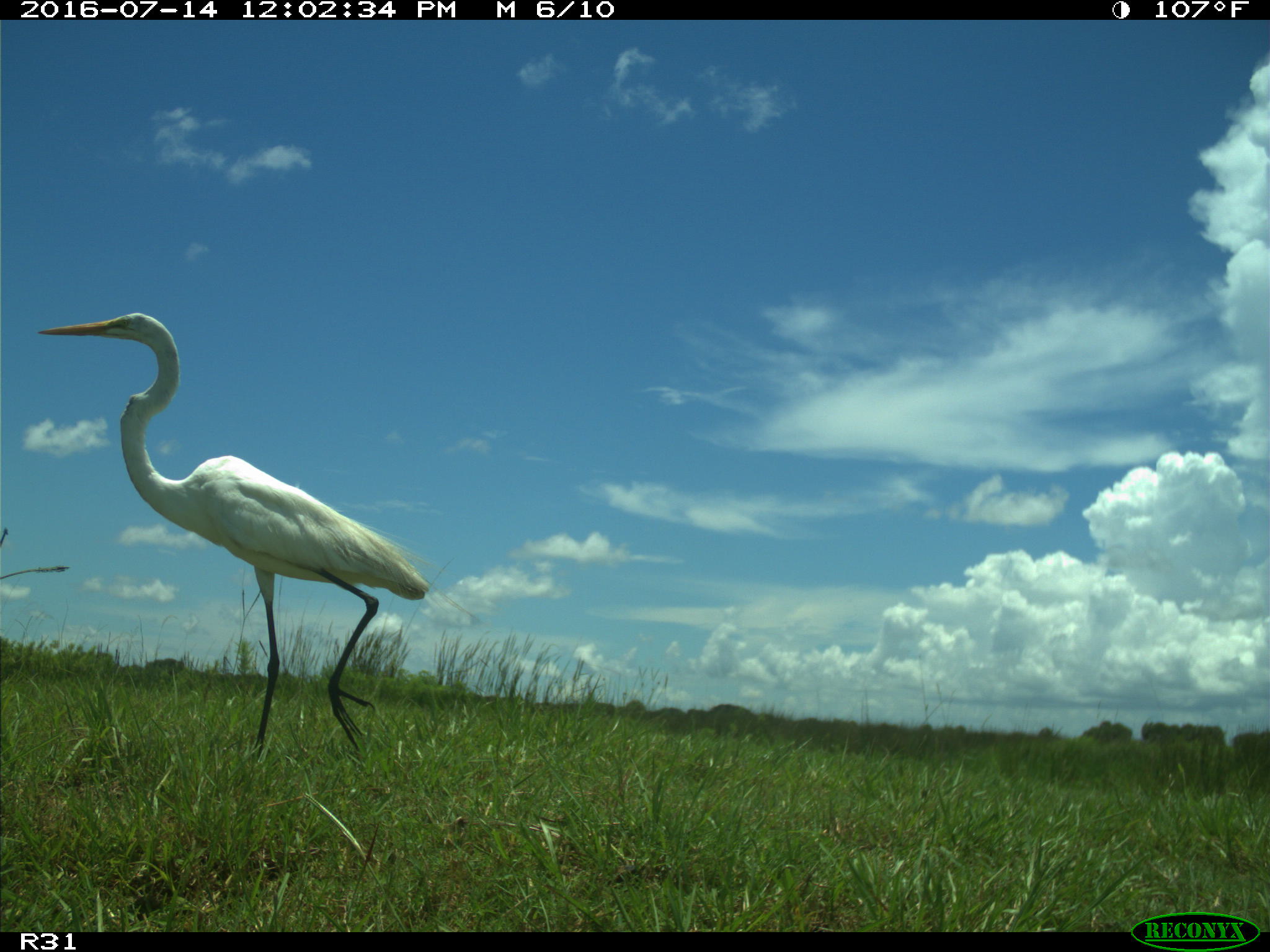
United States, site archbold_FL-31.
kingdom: Animalia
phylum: Chordata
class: Aves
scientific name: Aves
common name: birds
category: unidentified bird